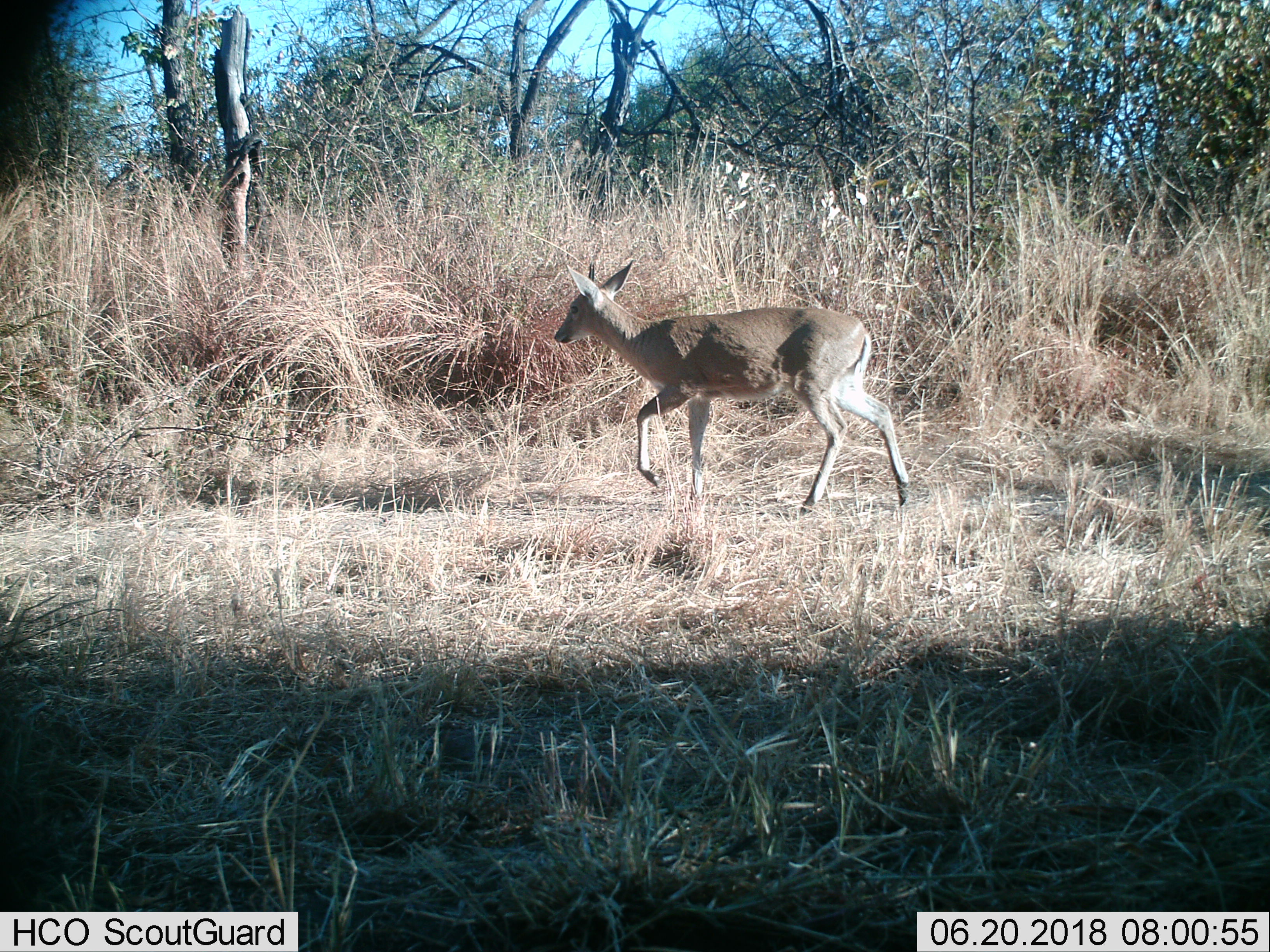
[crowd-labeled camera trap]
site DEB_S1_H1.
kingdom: Animalia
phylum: Chordata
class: Mammalia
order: Artiodactyla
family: Bovidae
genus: Sylvicapra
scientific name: Sylvicapra grimmia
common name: common duiker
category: duikercommongrey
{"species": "duikercommongrey (common duiker) (Sylvicapra grimmia)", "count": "1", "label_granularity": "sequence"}